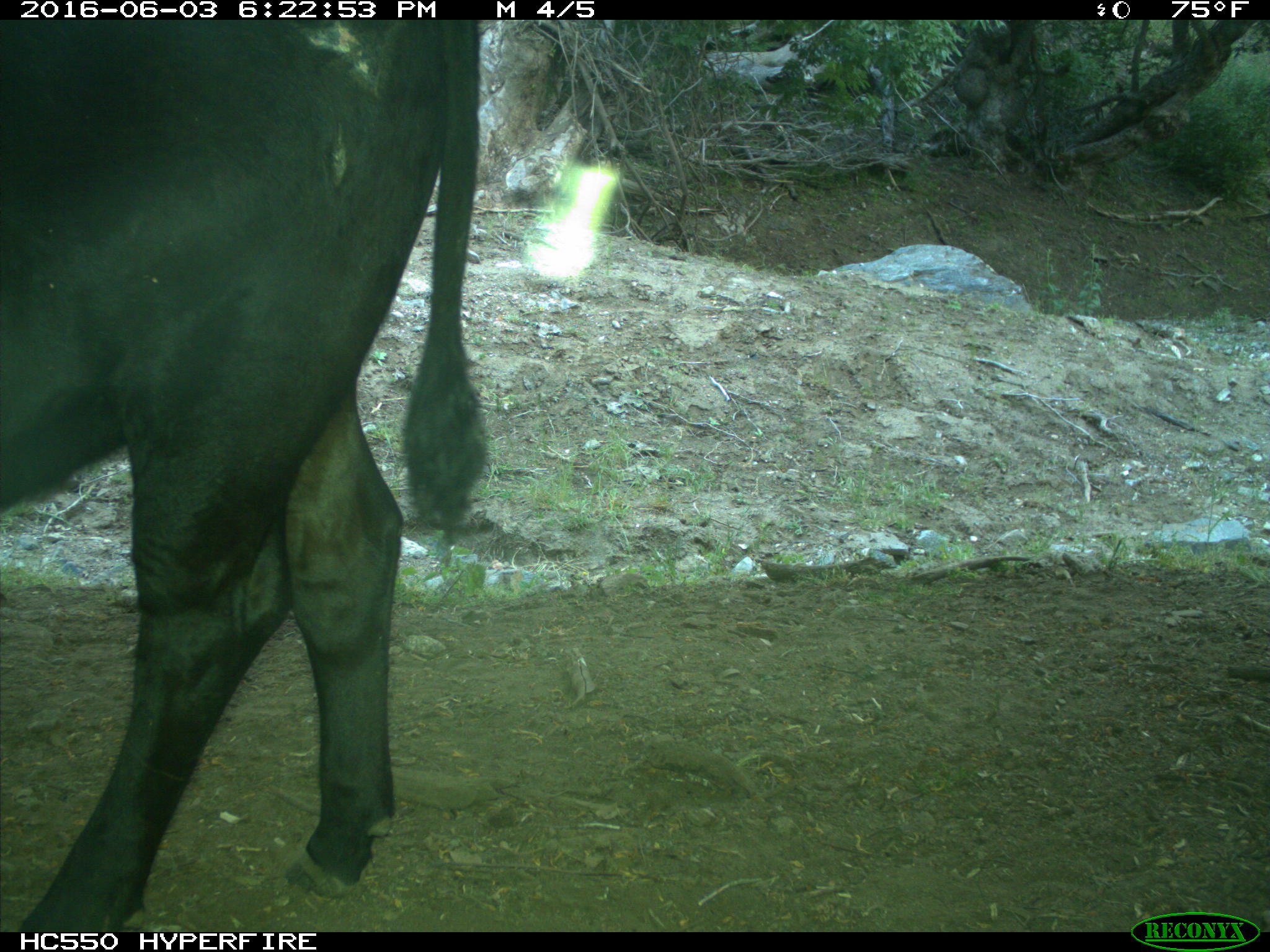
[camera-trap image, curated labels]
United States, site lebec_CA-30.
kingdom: Animalia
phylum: Chordata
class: Mammalia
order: Artiodactyla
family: Bovidae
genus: Bos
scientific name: Bos taurus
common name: domestic cow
Bos taurus (domestic cow).